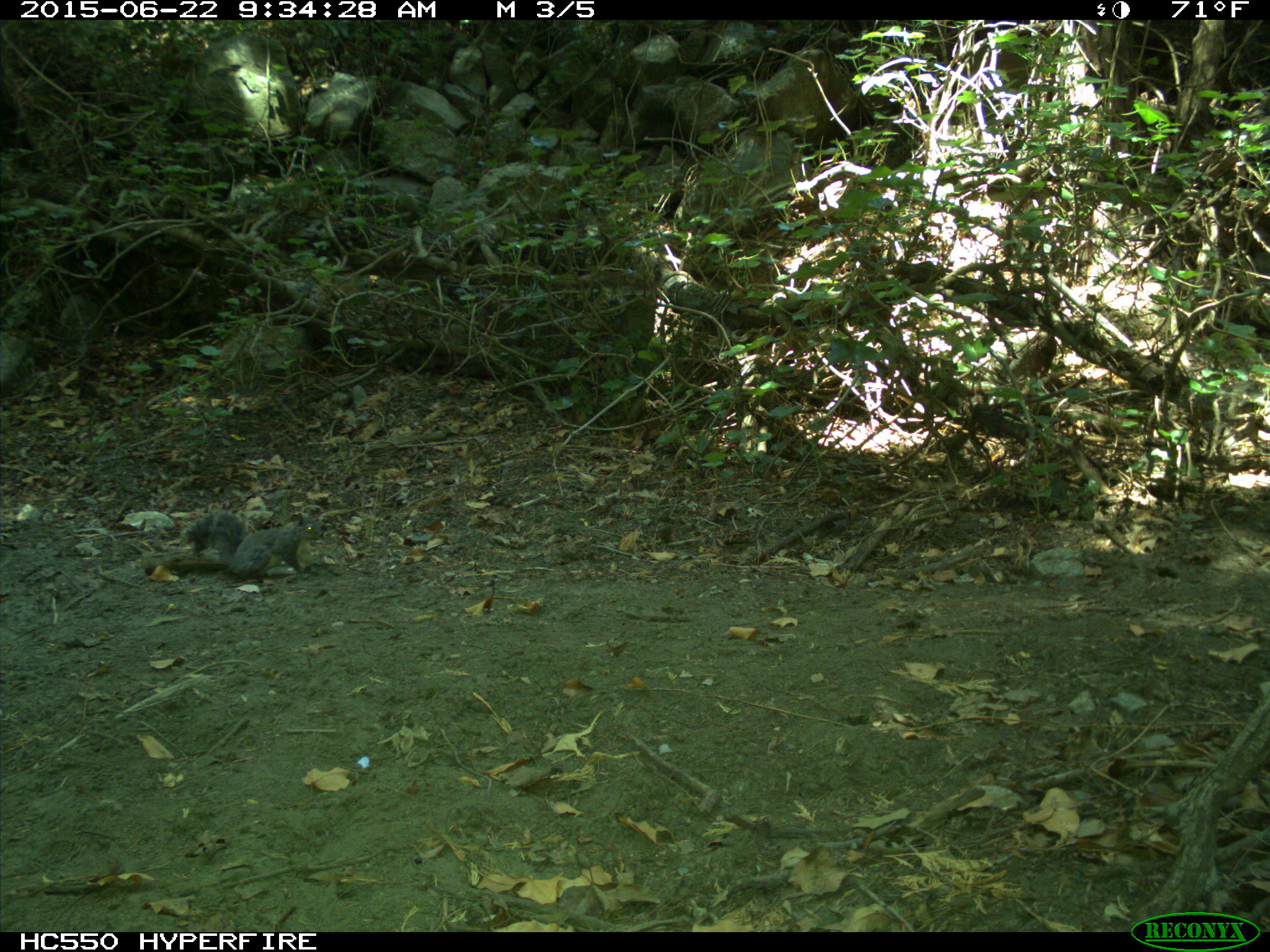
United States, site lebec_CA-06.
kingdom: Animalia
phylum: Chordata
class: Mammalia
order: Rodentia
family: Sciuridae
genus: Sciurus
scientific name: Sciurus carolinensis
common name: eastern gray squirrel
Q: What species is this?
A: Sciurus carolinensis (eastern gray squirrel).